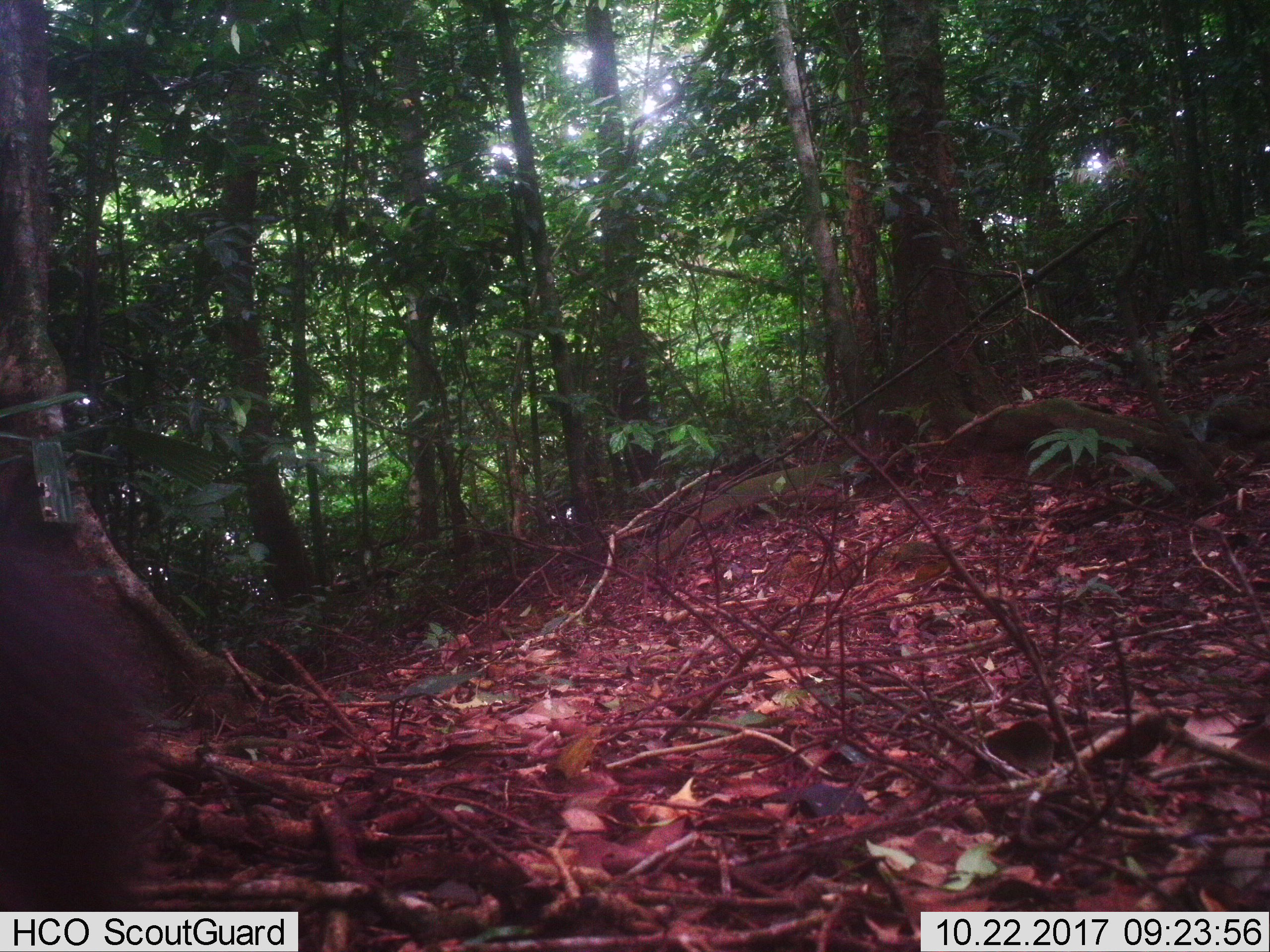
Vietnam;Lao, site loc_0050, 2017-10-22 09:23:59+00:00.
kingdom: Animalia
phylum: Chordata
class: Mammalia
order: Primates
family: Cercopithecidae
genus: Macaca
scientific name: Macaca arctoides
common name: stump-tailed macaque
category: stump tailed macaque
Stump tailed macaque (stump-tailed macaque) (Macaca arctoides). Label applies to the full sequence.